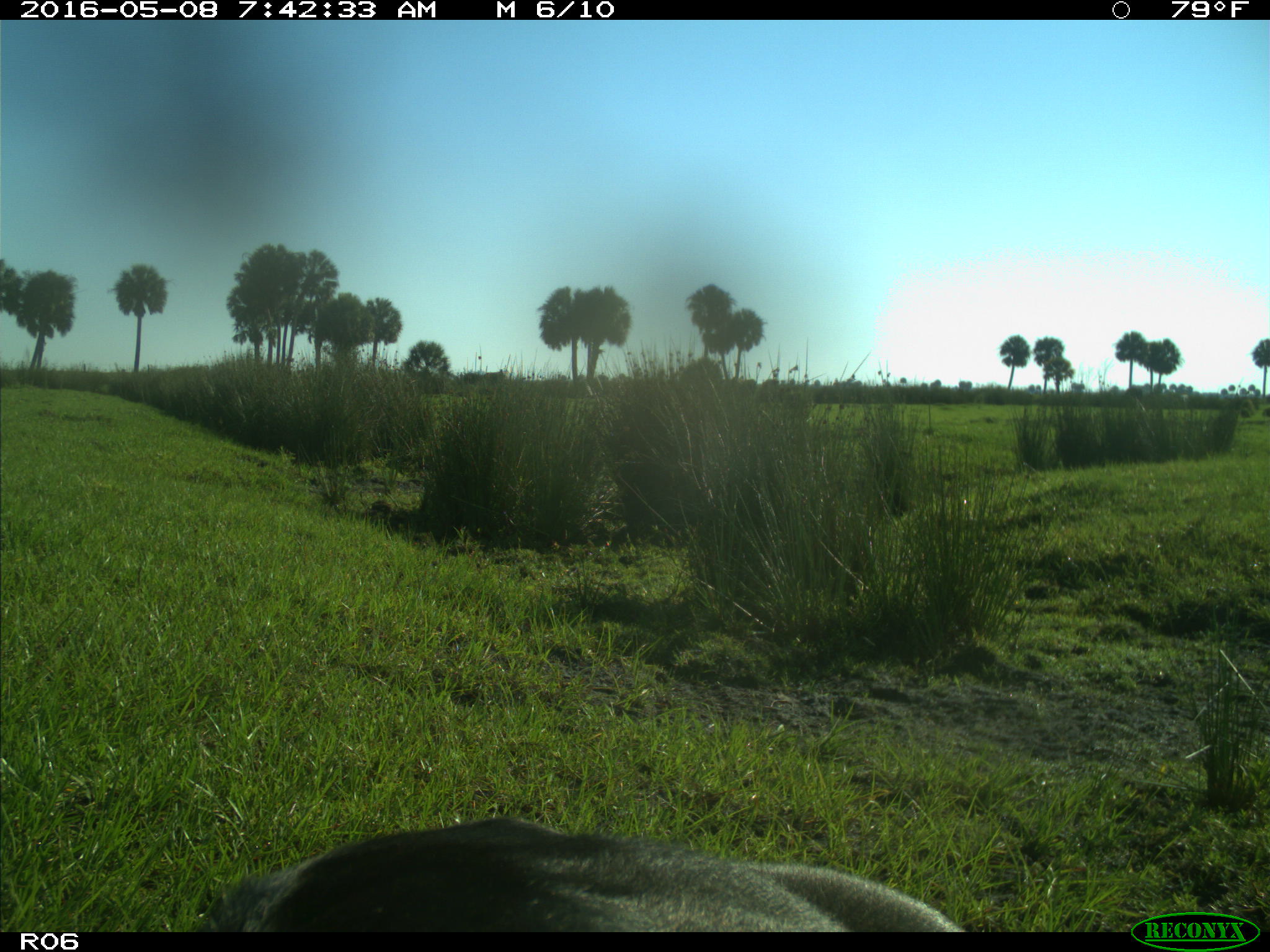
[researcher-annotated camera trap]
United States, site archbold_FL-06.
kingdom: Animalia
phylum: Chordata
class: Mammalia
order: Artiodactyla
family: Bovidae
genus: Bos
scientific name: Bos taurus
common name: domestic cow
Bos taurus (domestic cow).